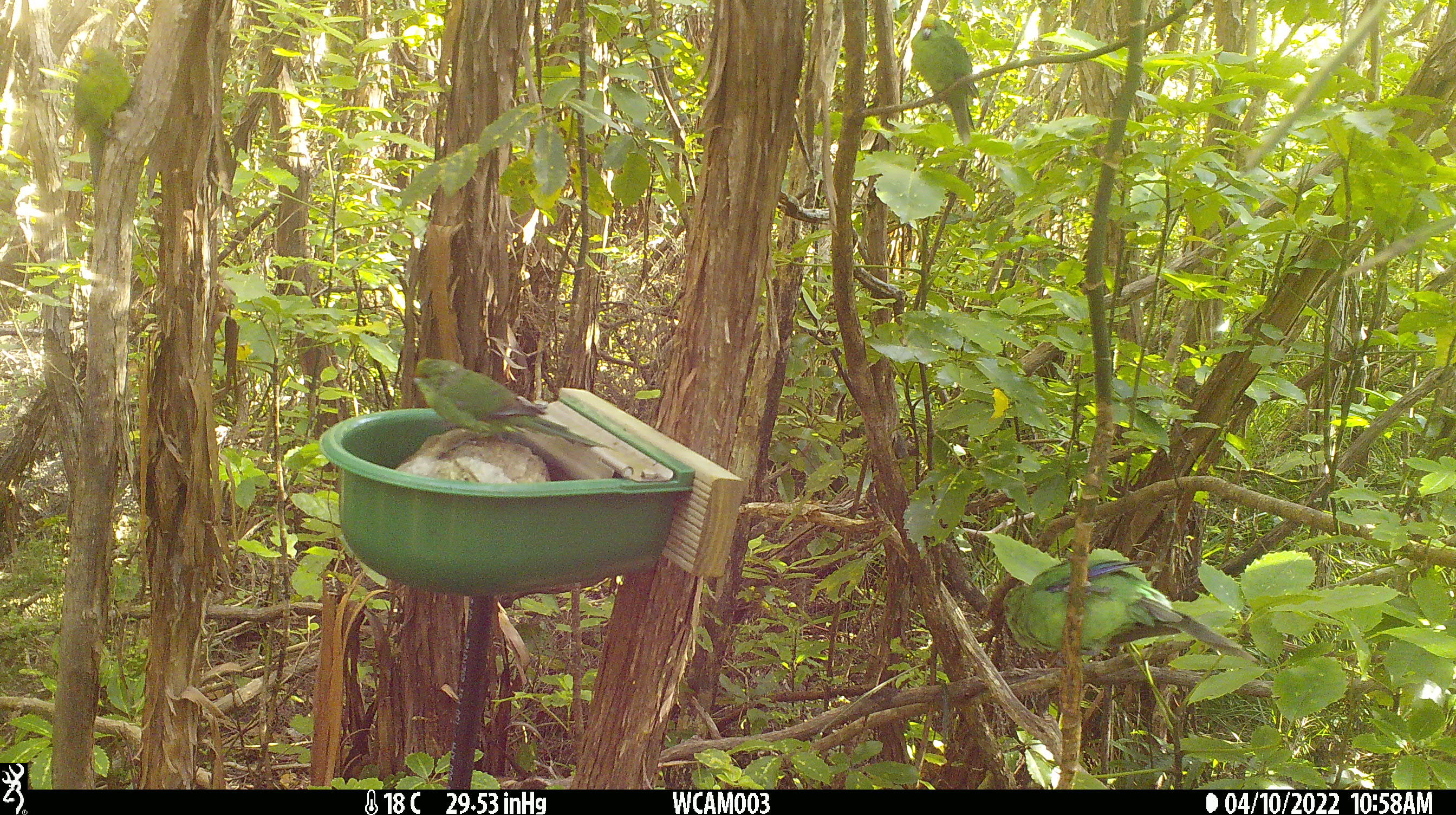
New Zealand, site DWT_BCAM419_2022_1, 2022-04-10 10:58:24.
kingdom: Animalia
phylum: Chordata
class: Aves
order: Psittaciformes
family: Psittaculidae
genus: Cyanoramphus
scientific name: Cyanoramphus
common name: parakeet